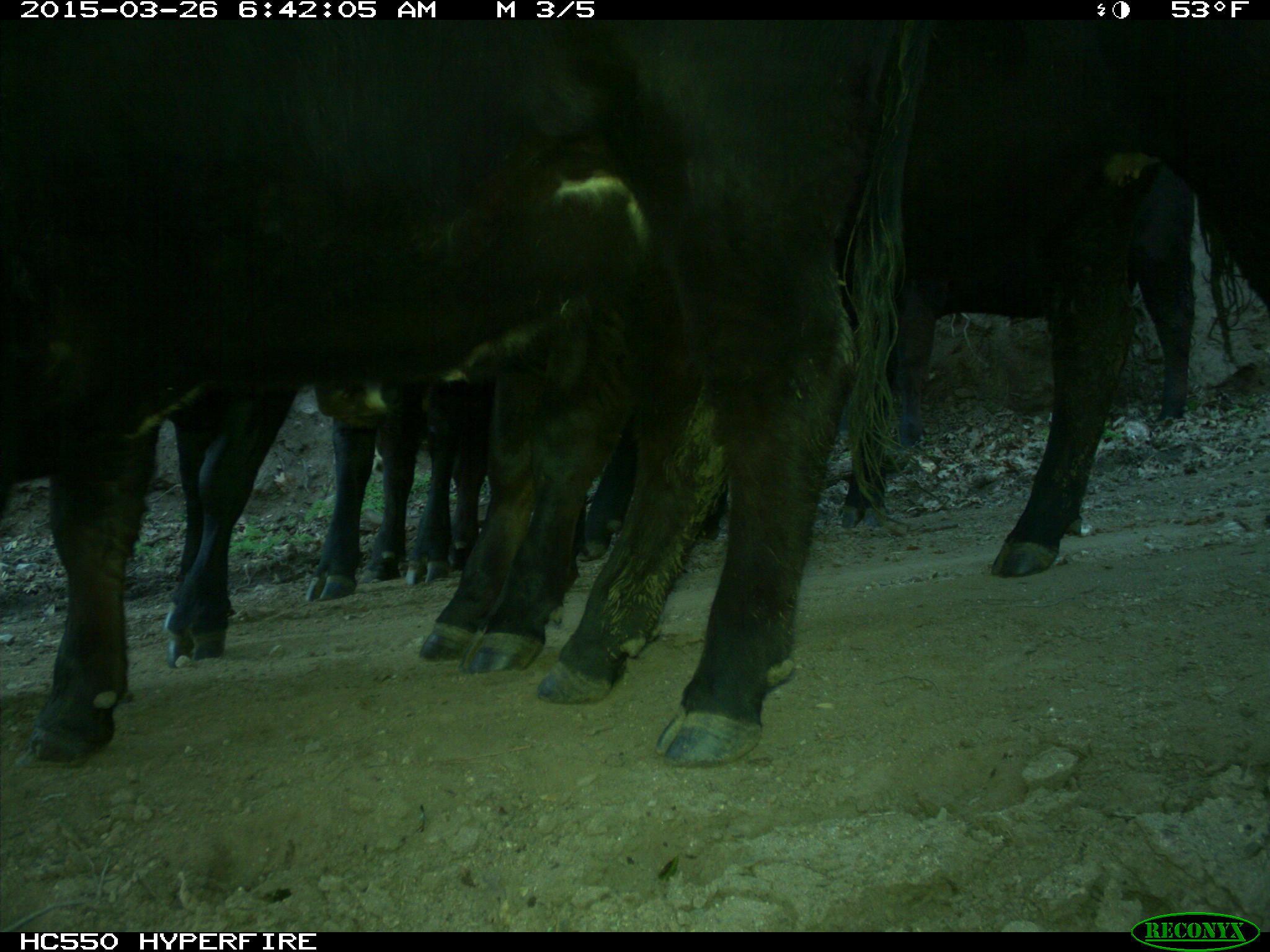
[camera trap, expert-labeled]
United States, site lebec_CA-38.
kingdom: Animalia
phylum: Chordata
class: Mammalia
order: Artiodactyla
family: Bovidae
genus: Bos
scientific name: Bos taurus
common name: domestic cow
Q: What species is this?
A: Bos taurus (domestic cow).